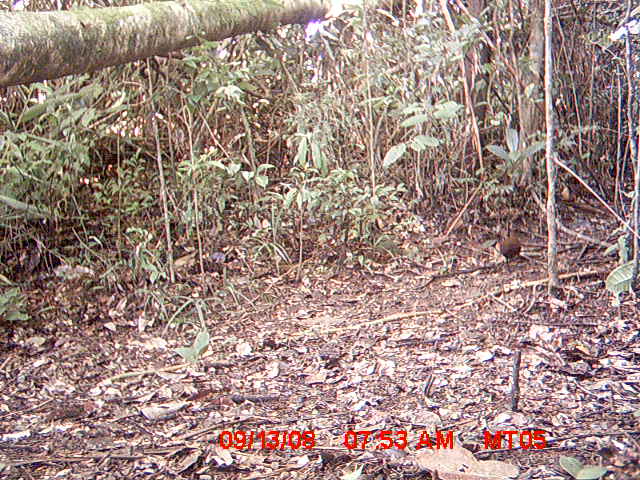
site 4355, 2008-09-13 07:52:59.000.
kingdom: Animalia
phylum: Chordata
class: Aves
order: Cuculiformes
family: Cuculidae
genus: Coua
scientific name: Coua serriana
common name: red-breasted coua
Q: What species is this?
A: Coua serriana (red-breasted coua).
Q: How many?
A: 1.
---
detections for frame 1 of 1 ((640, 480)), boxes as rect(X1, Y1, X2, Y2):
coua serriana: rect(501, 237, 523, 273)